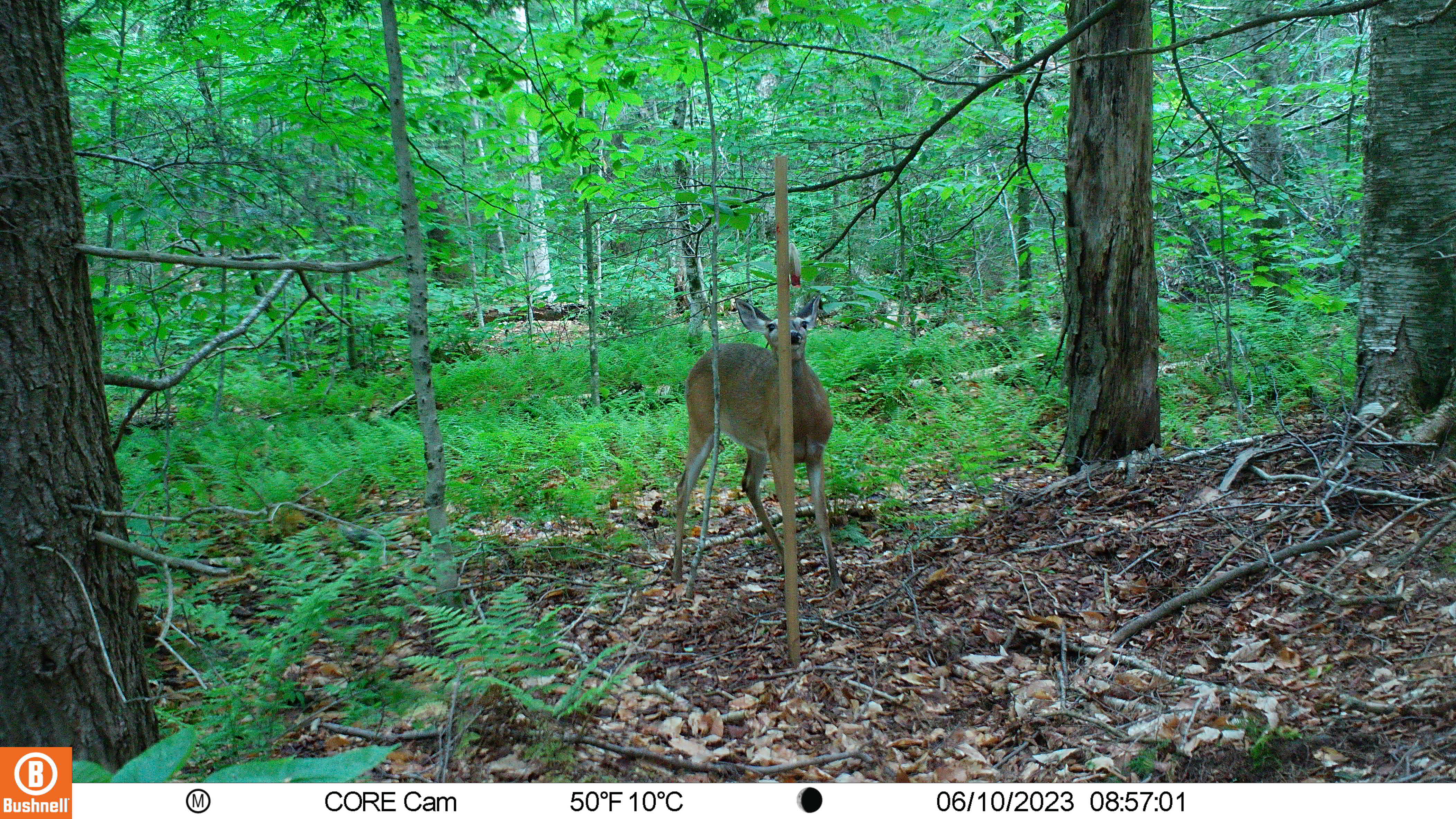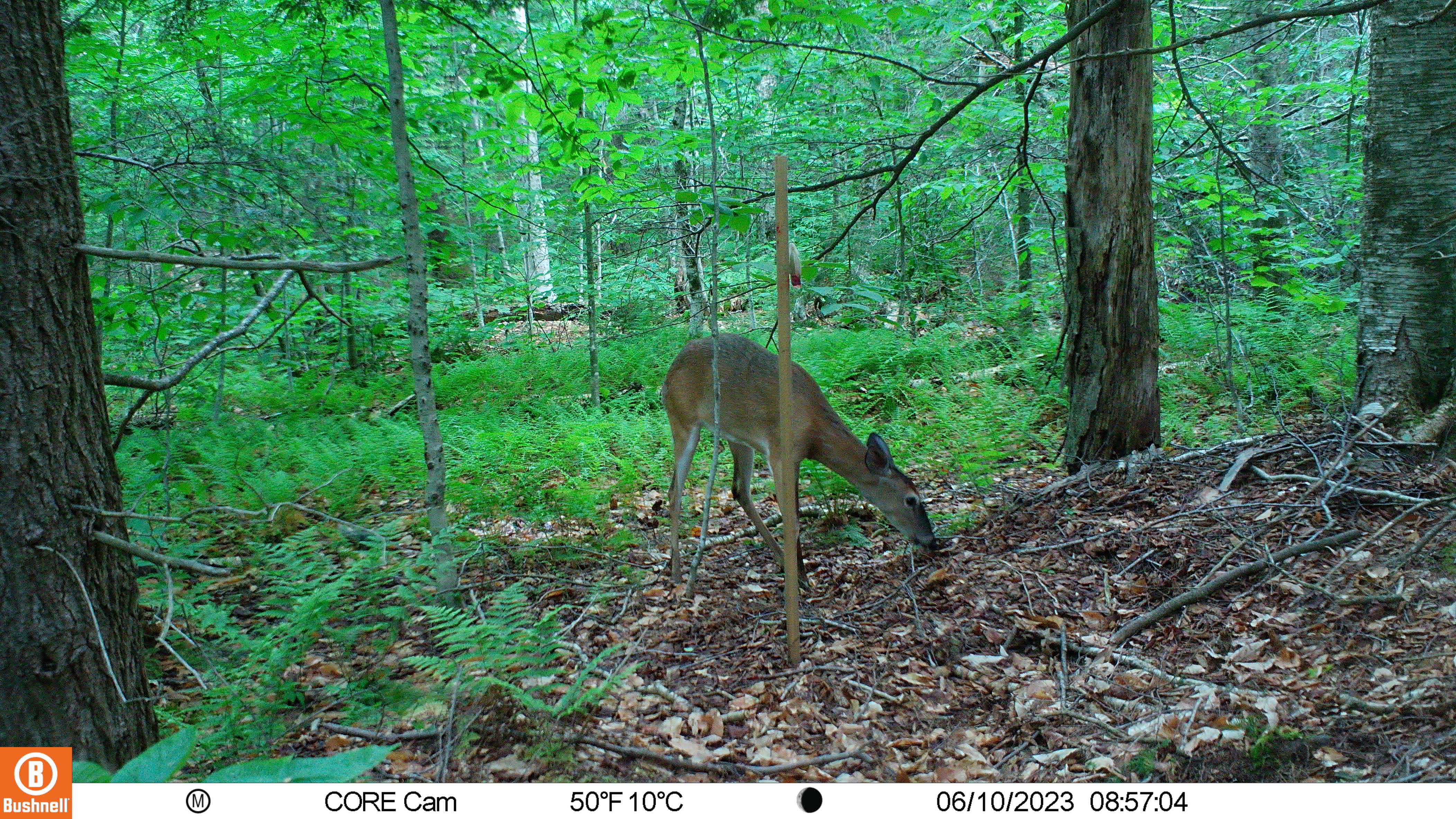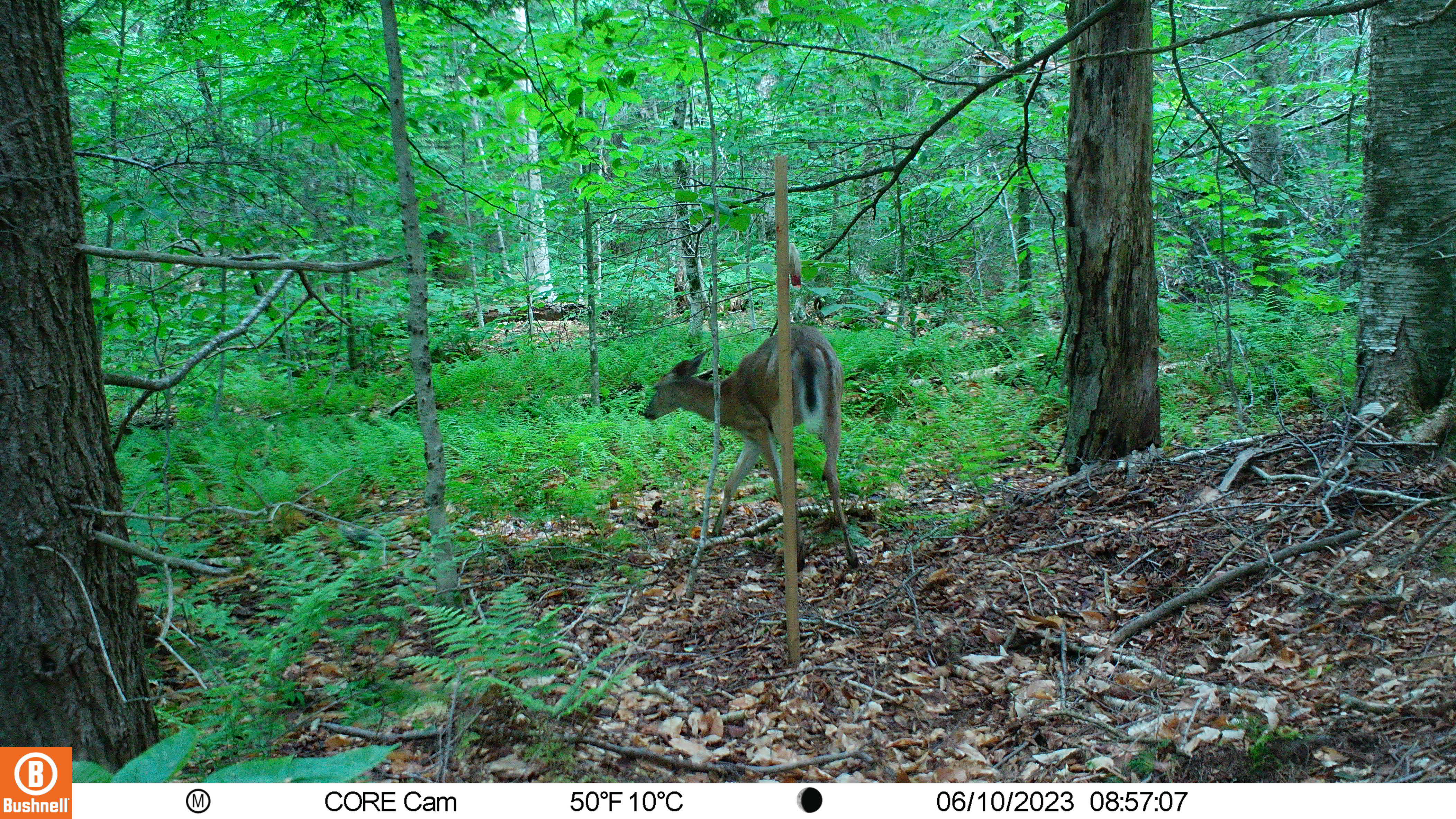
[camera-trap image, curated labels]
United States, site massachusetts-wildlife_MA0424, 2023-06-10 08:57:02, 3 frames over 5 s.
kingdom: Animalia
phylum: Chordata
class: Mammalia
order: Artiodactyla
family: Cervidae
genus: Odocoileus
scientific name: Odocoileus virginianus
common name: white-tailed deer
White-tailed deer (Odocoileus virginianus).